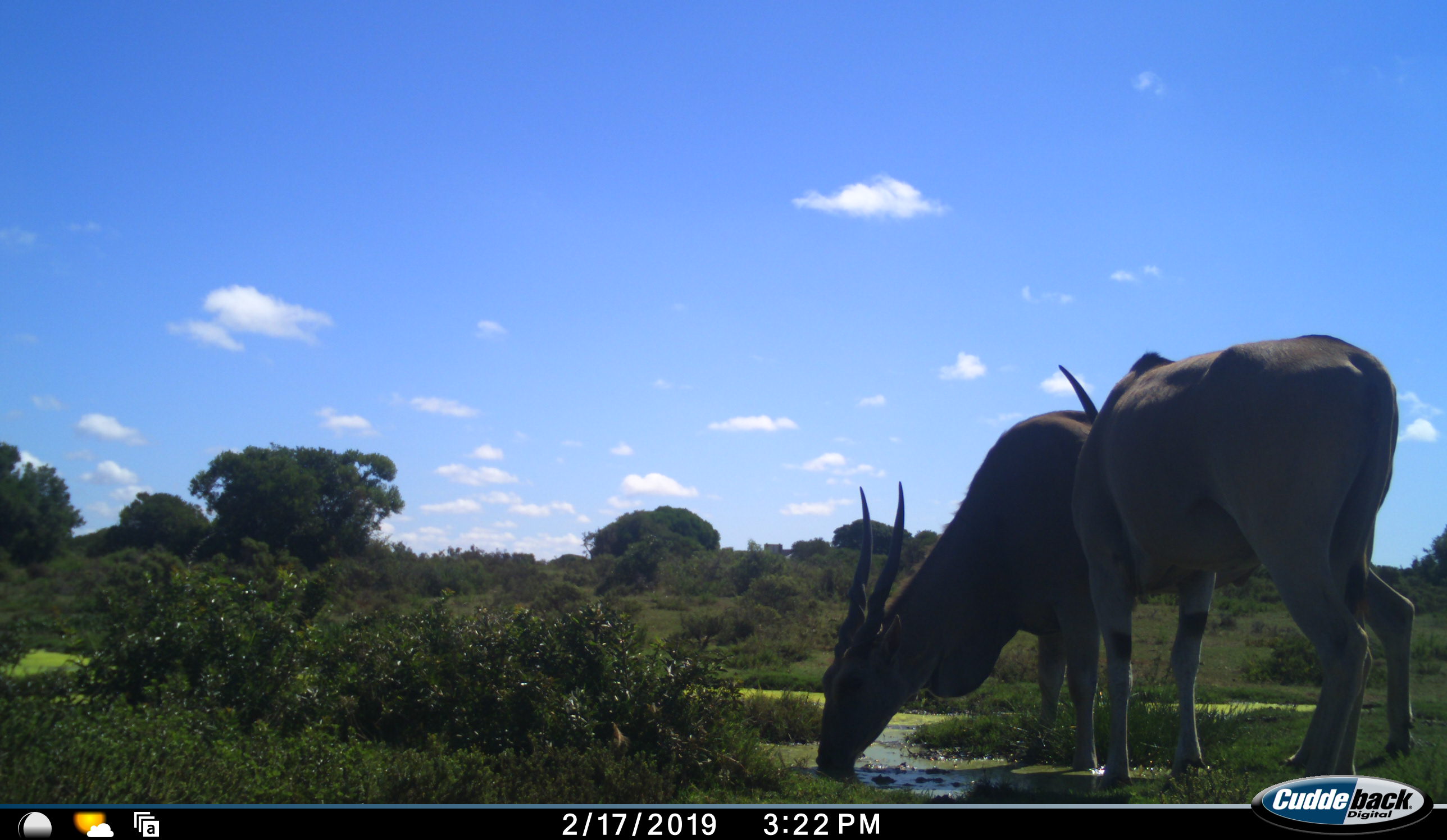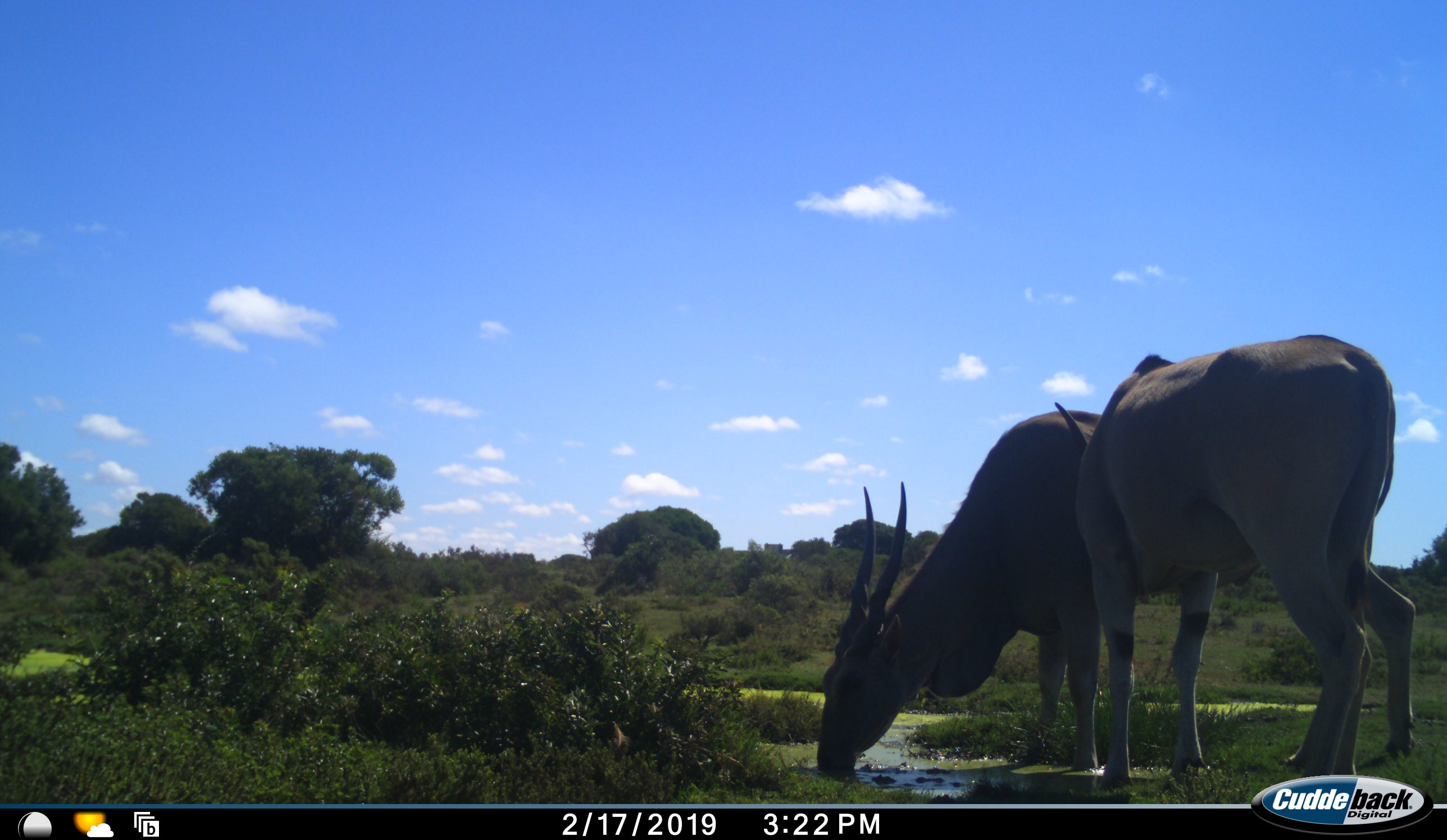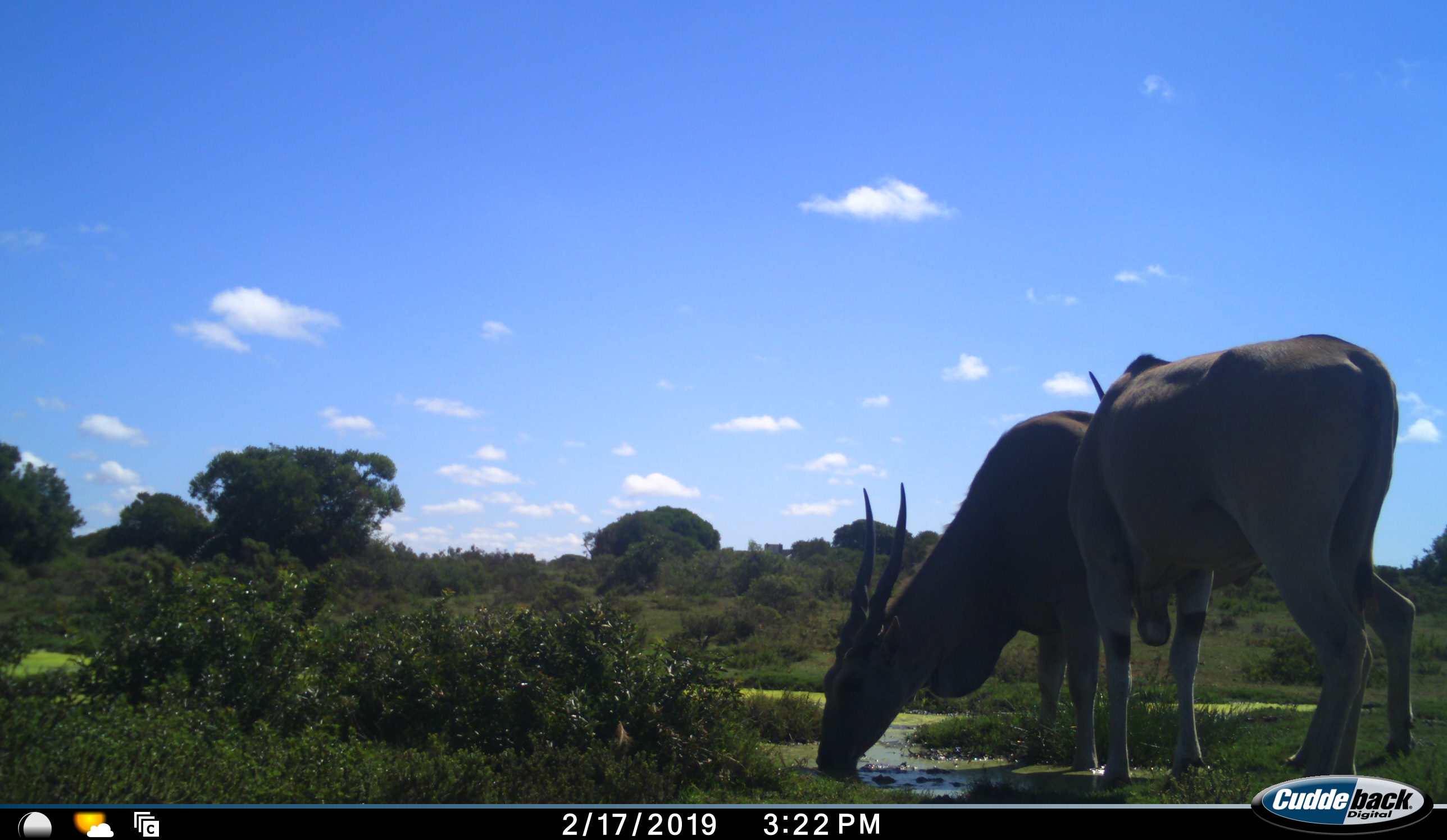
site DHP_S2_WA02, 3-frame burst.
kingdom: Animalia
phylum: Chordata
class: Mammalia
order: Artiodactyla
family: Bovidae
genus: Tragelaphus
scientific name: Tragelaphus oryx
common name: eland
Eland (Tragelaphus oryx), count 2. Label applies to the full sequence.